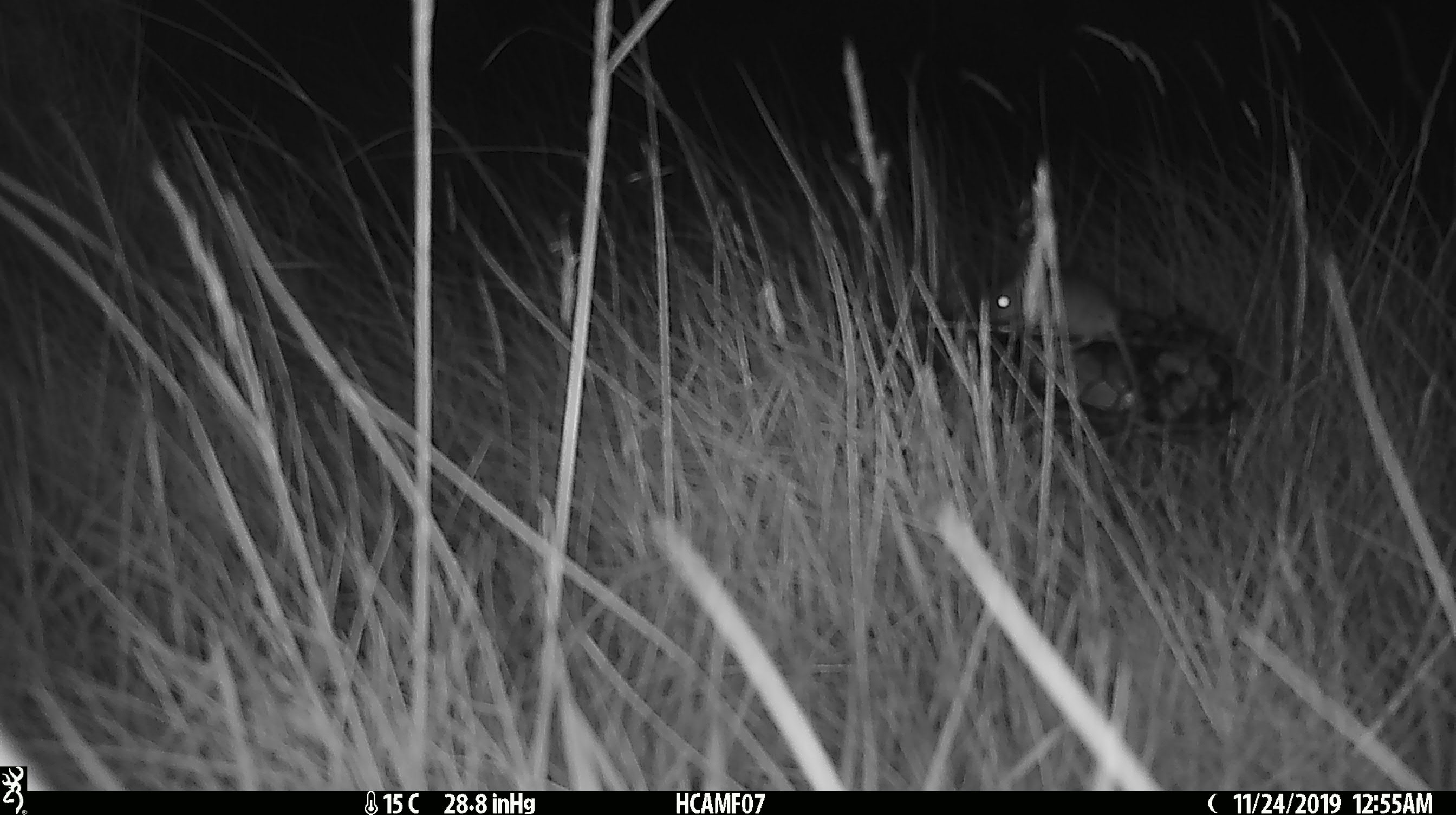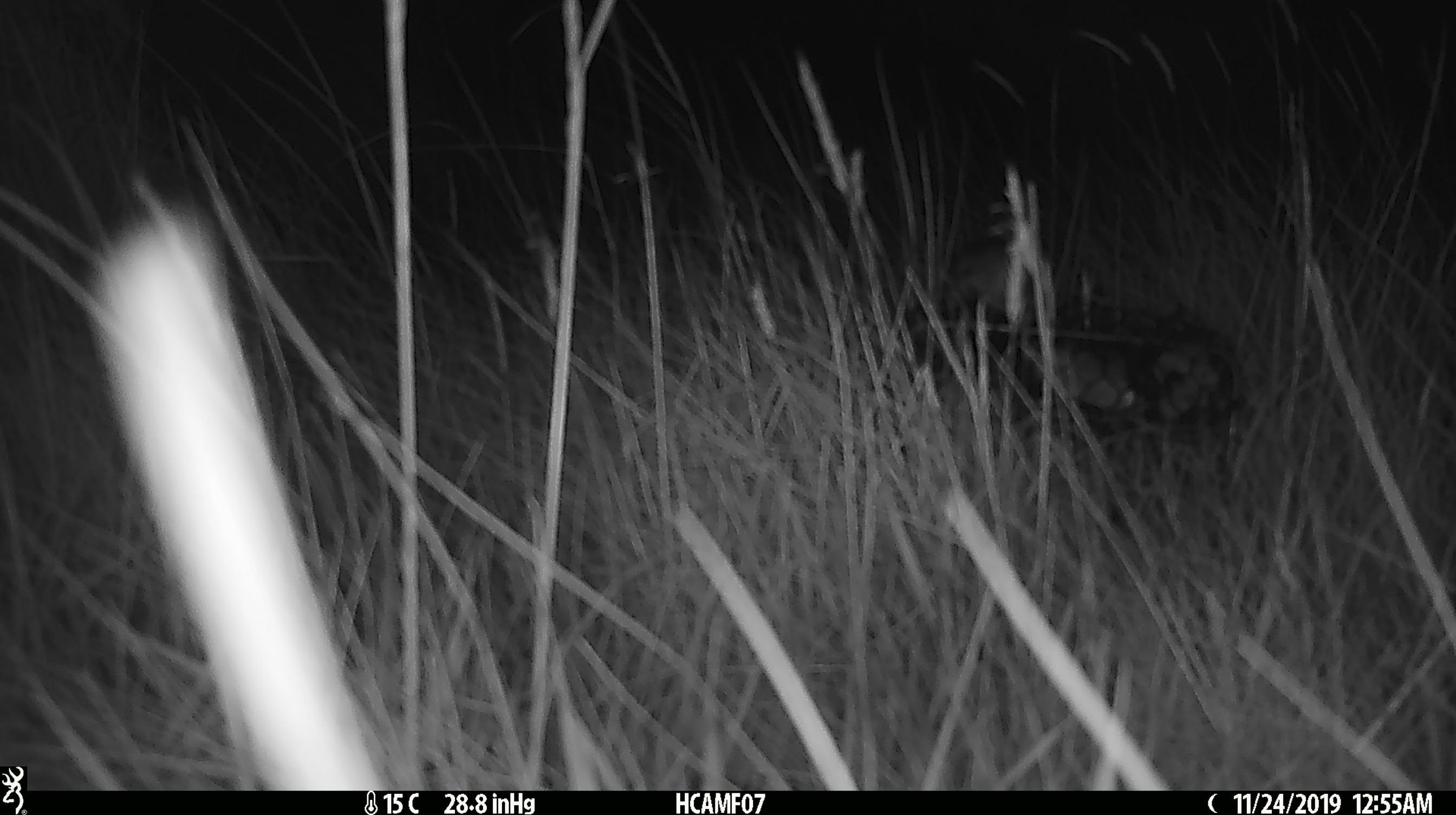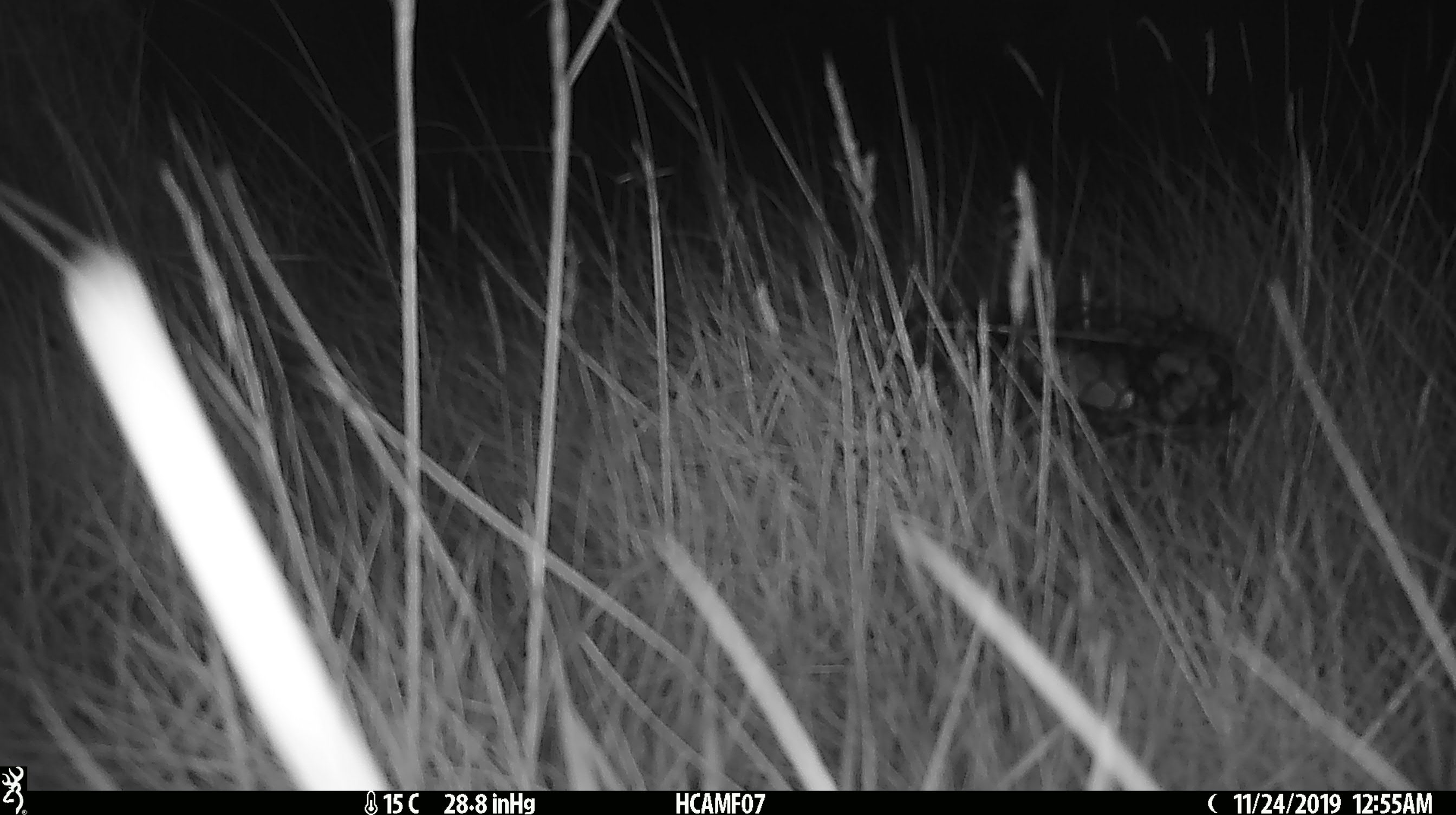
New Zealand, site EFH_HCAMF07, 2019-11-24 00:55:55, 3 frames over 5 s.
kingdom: Animalia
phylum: Chordata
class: Mammalia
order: Rodentia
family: Muridae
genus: Mus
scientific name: Mus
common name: mouse